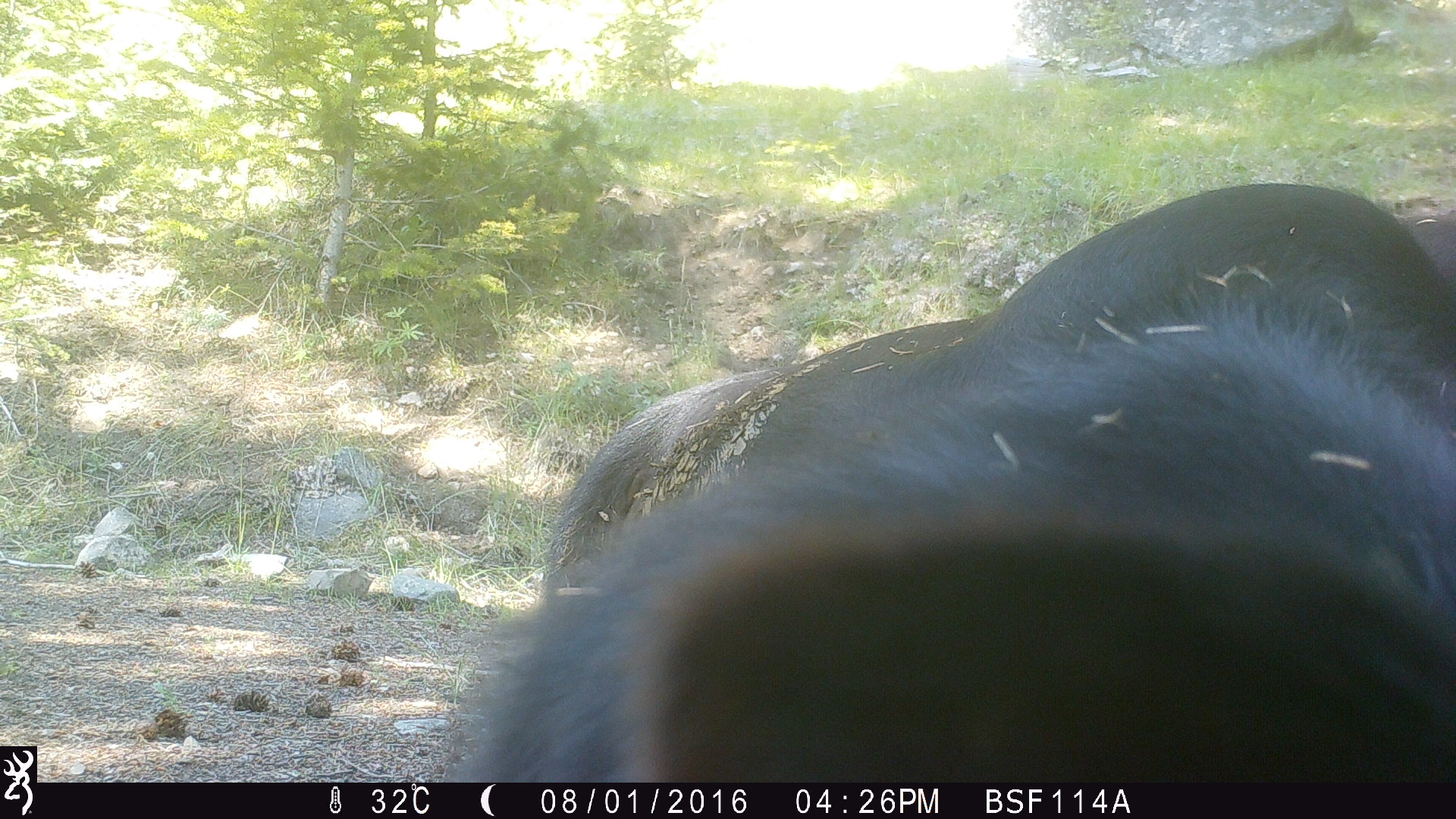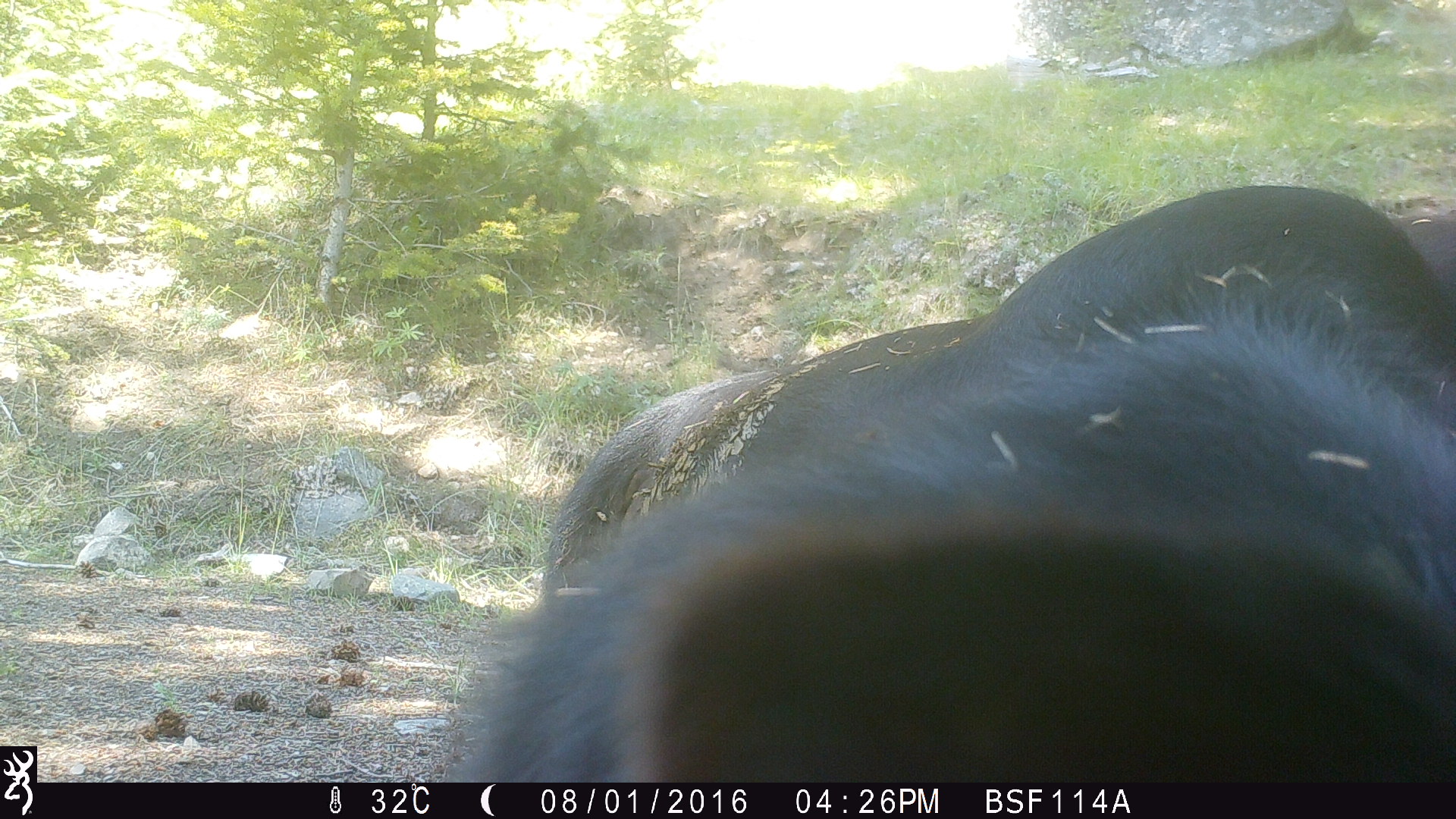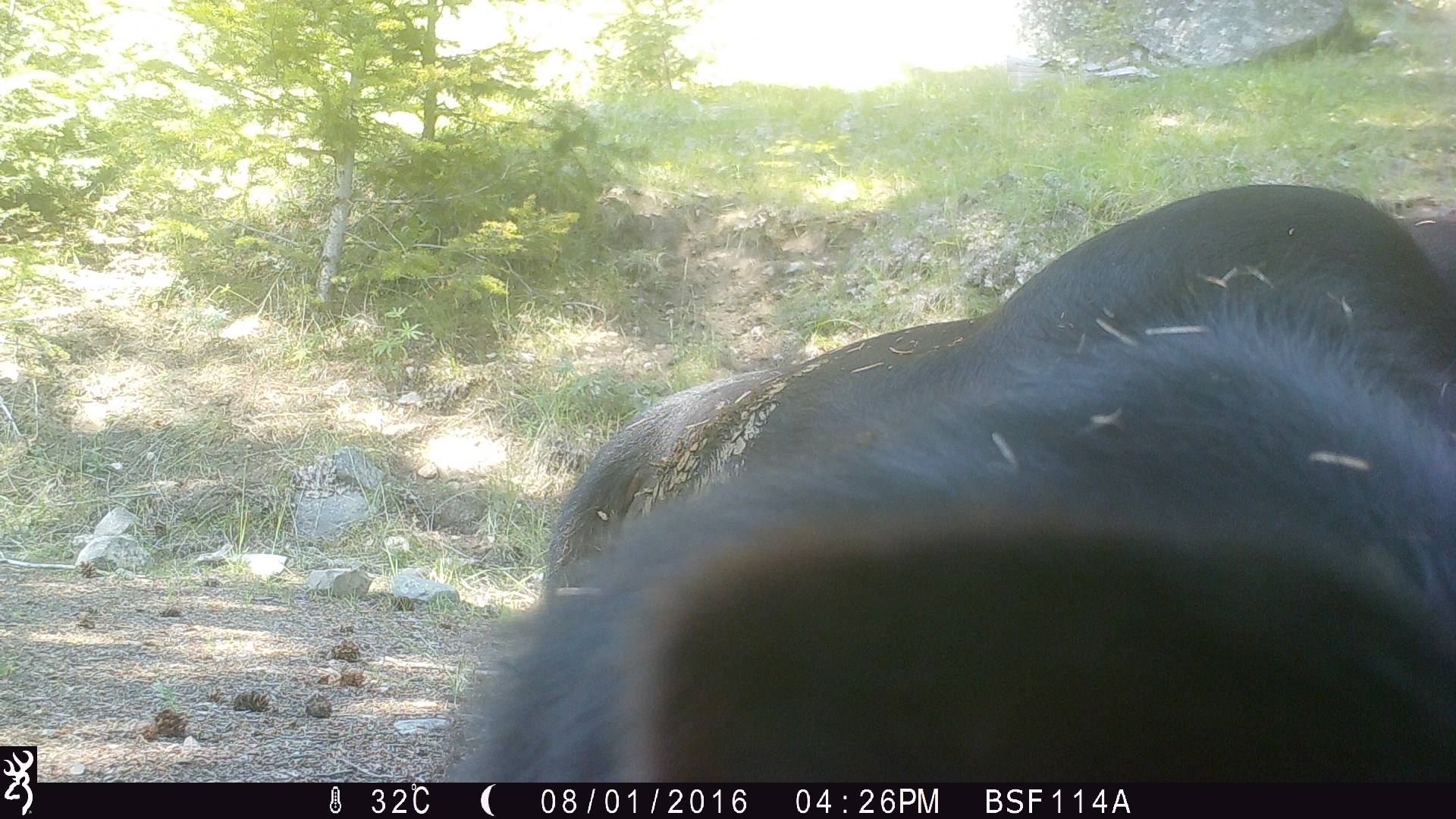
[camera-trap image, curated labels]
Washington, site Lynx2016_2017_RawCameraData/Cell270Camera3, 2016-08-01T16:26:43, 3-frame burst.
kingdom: Animalia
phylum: Chordata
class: Mammalia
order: Artiodactyla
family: Bovidae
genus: Bos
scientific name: Bos taurus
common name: domestic cattle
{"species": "domestic cattle (Bos taurus)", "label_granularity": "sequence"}